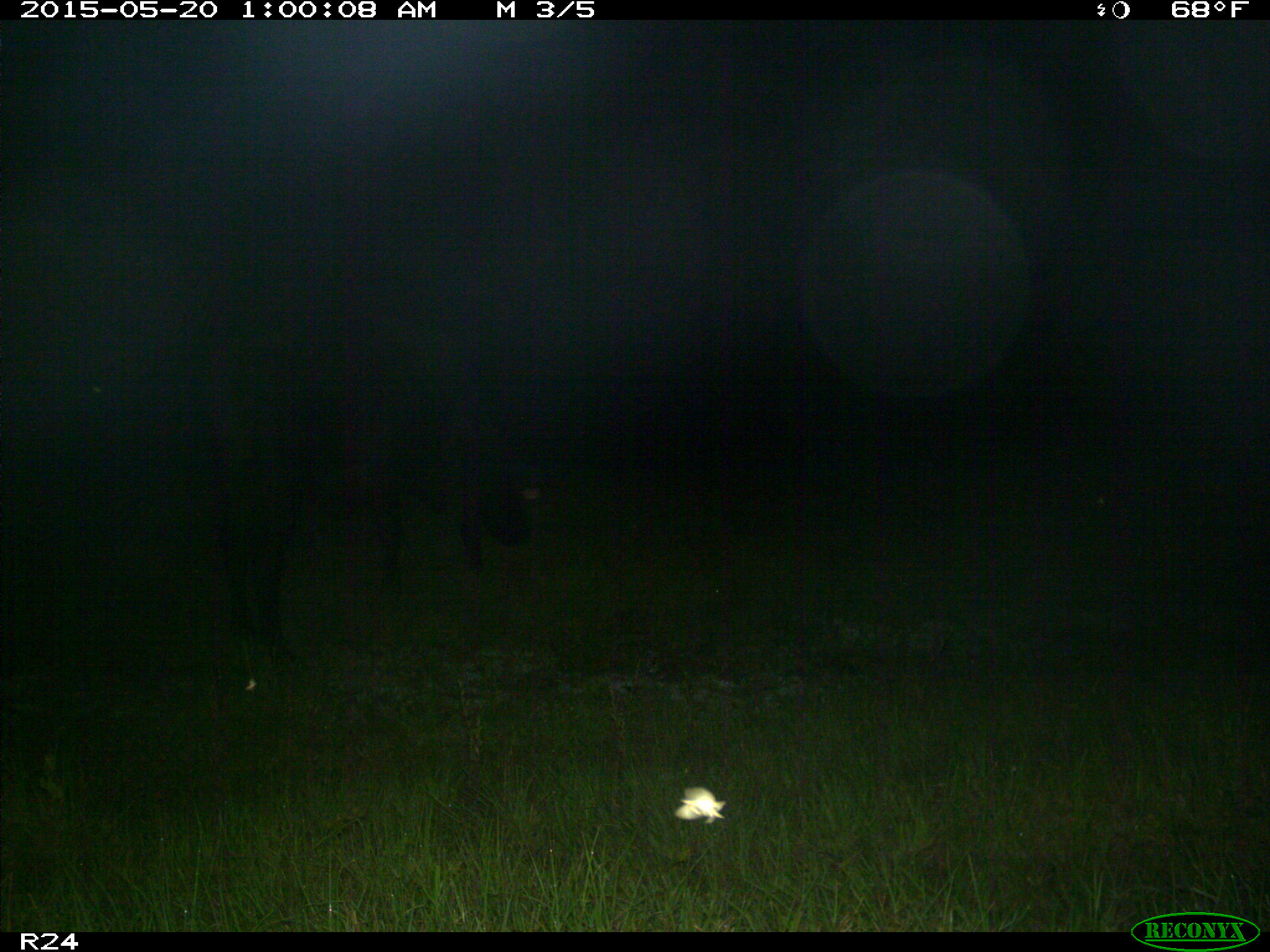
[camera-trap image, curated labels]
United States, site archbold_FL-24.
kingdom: Animalia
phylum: Chordata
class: Mammalia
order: Artiodactyla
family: Bovidae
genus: Bos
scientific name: Bos taurus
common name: domestic cow